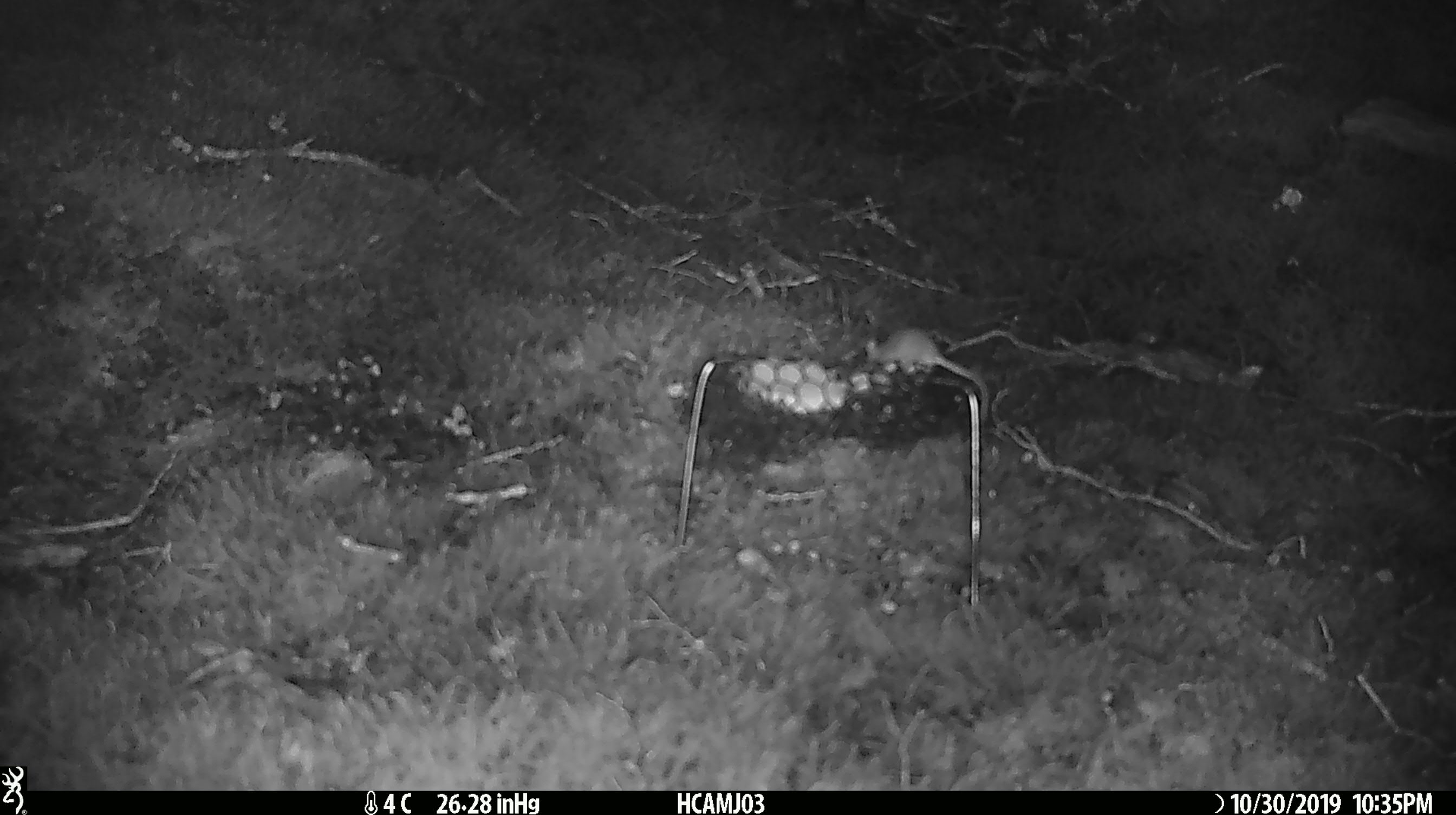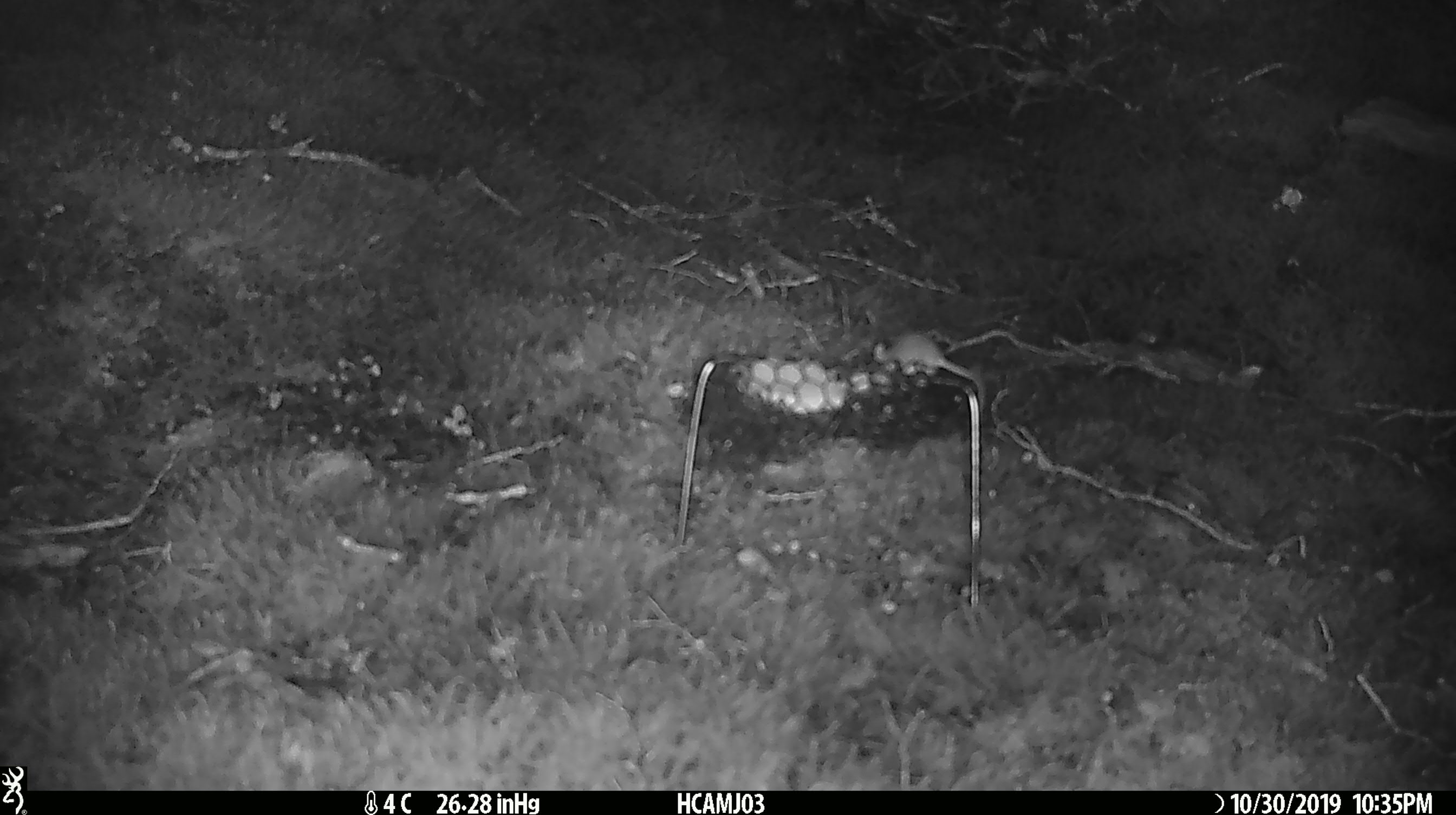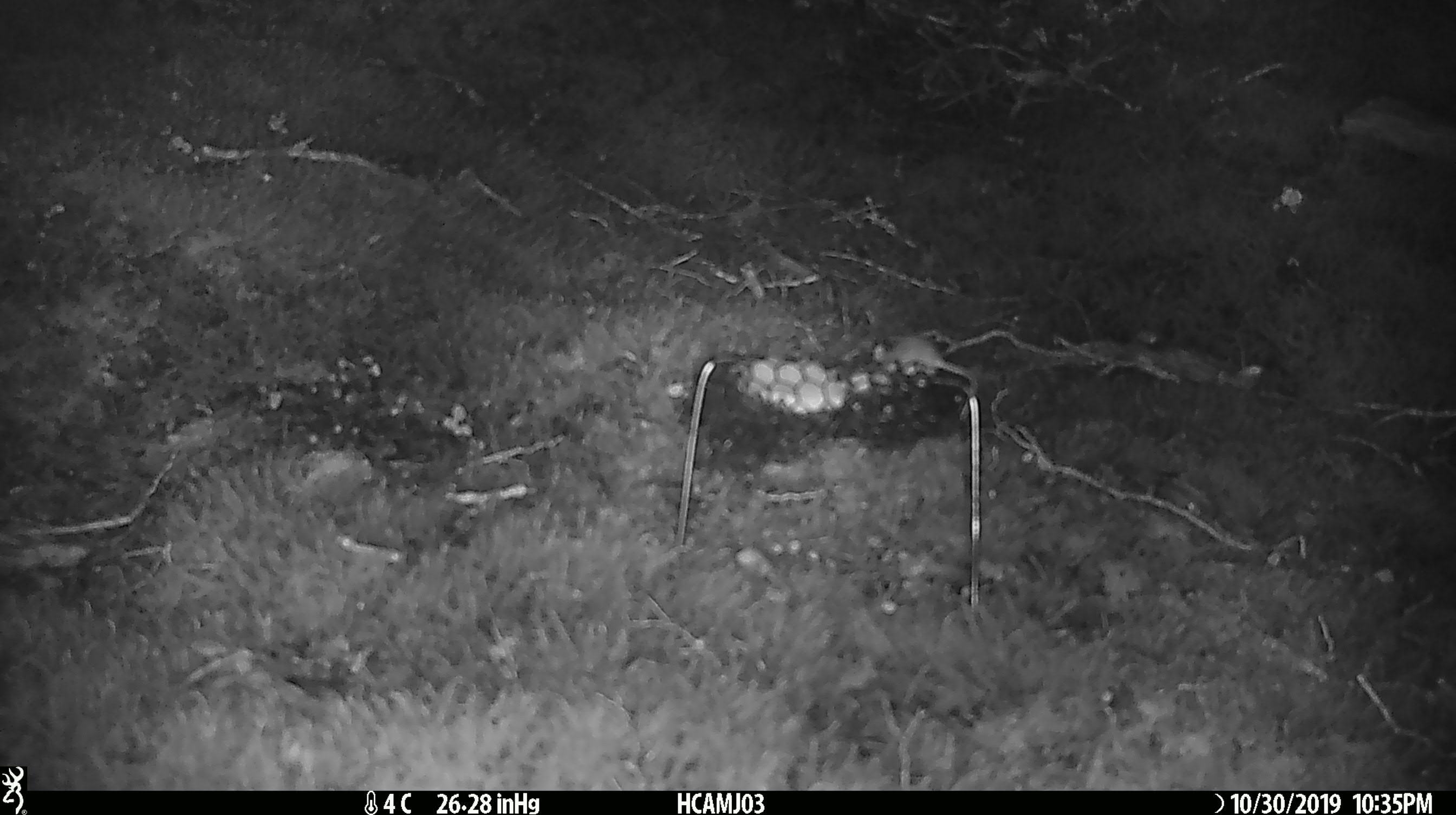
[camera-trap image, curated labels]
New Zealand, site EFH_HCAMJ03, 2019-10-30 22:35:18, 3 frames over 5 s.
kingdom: Animalia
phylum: Chordata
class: Mammalia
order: Rodentia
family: Muridae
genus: Mus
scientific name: Mus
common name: mouse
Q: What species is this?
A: Mouse (Mus).